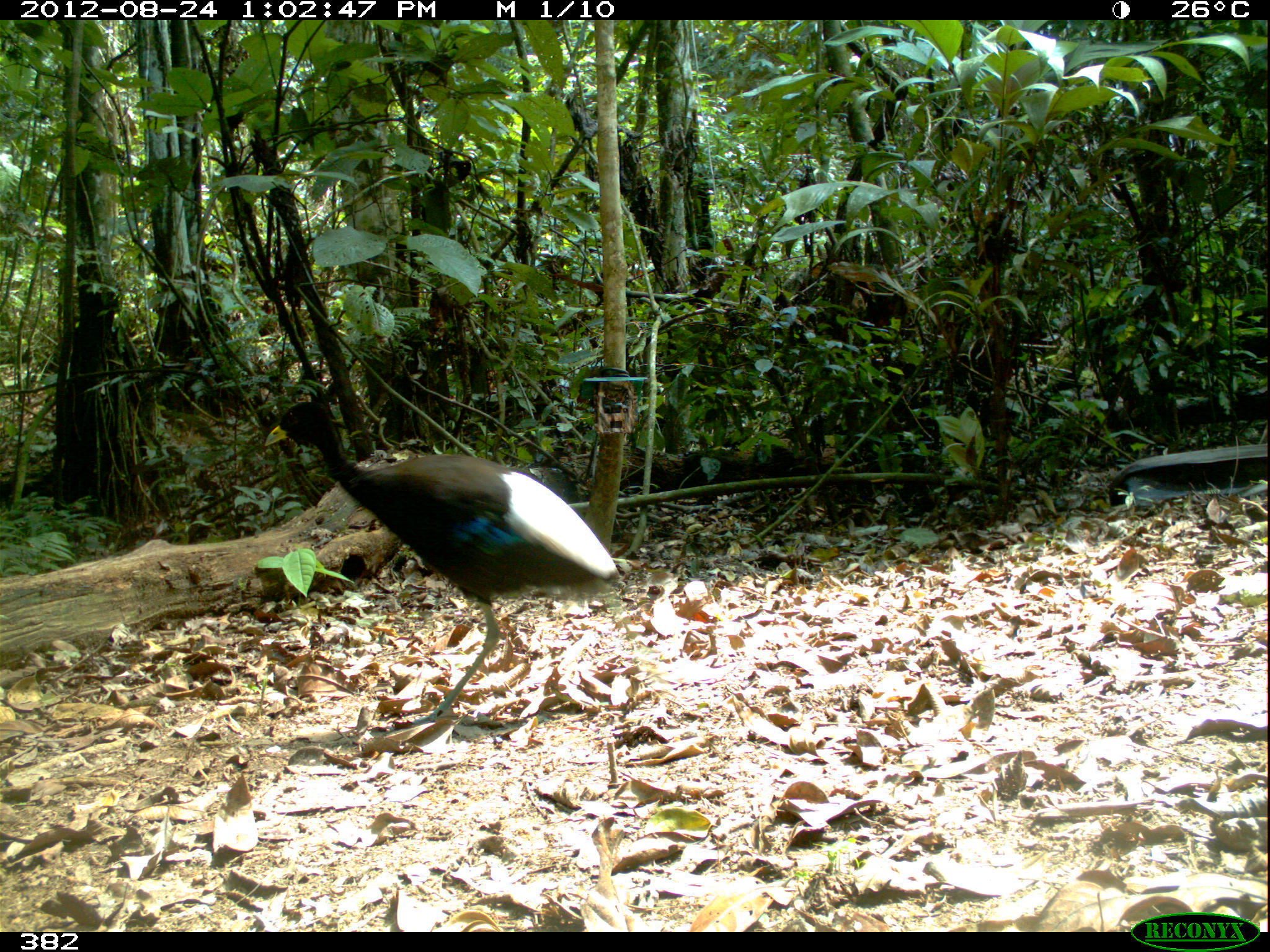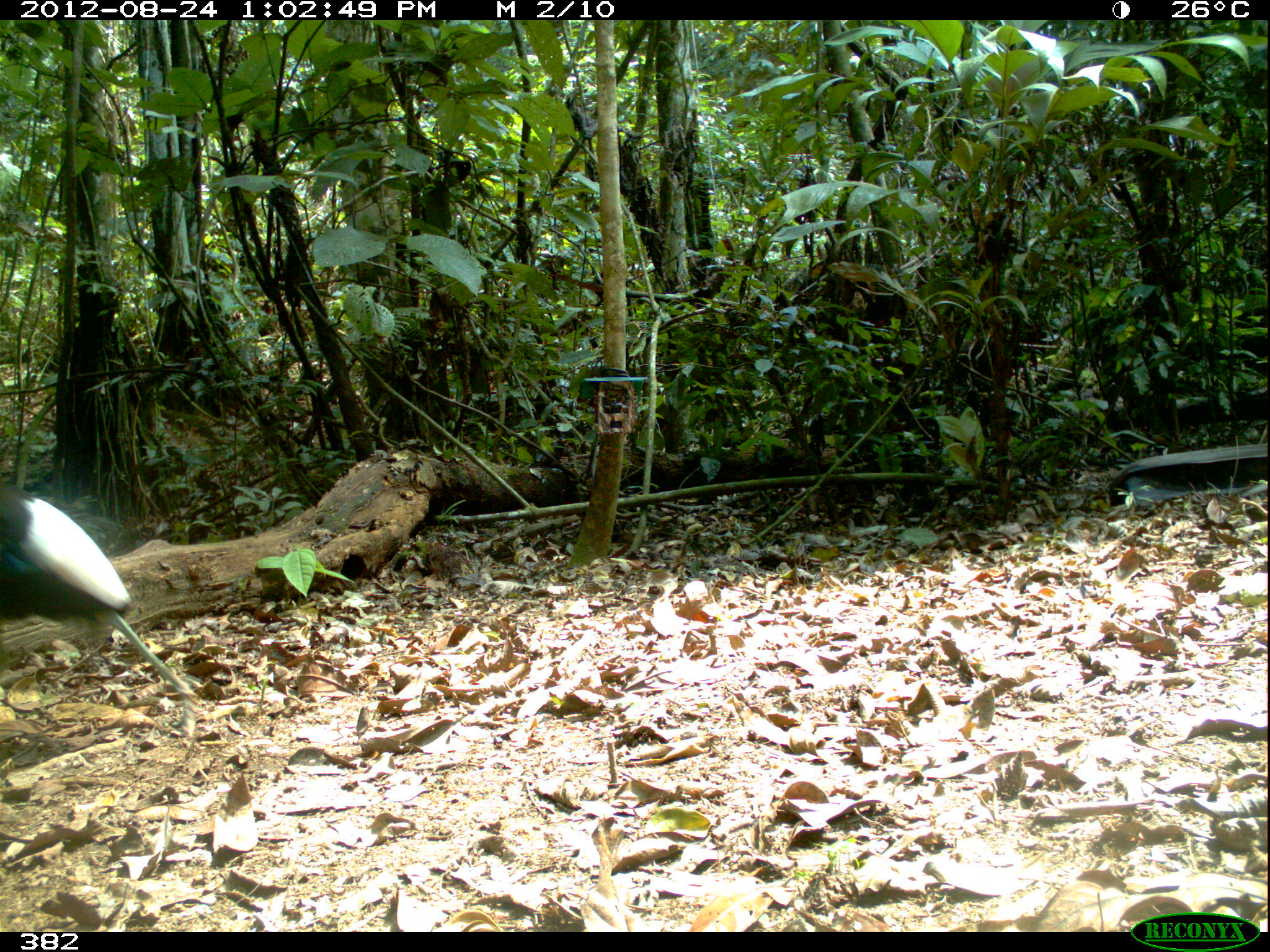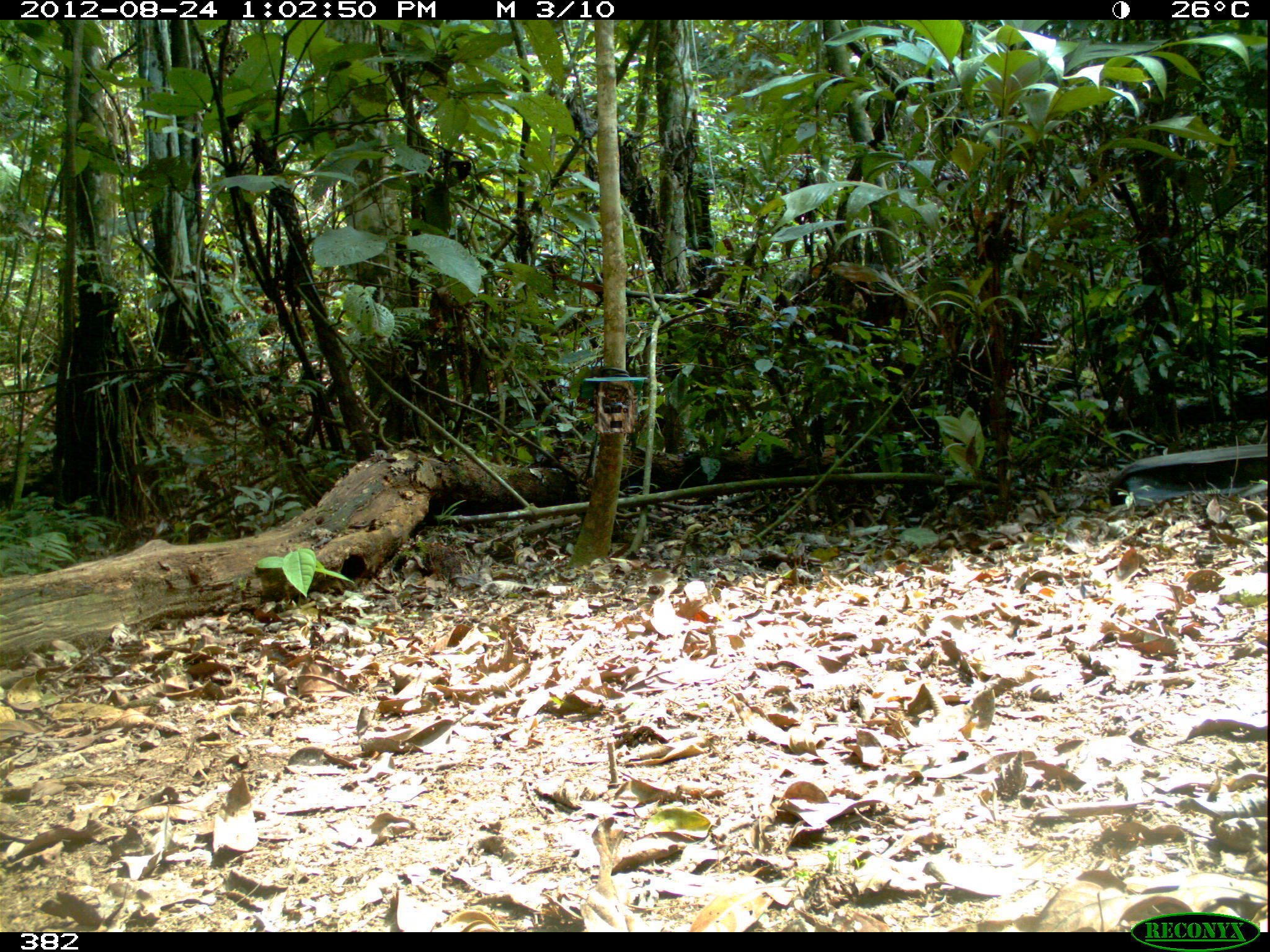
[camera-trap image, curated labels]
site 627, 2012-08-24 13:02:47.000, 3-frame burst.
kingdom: Animalia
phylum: Chordata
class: Aves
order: Gruiformes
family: Psophiidae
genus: Psophia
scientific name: Psophia leucoptera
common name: pale-winged trumpeter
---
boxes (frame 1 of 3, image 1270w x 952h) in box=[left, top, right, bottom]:
psophia leucoptera: box=[261, 397, 624, 729]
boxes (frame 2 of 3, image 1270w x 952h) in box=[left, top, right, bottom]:
psophia leucoptera: box=[0, 480, 204, 706]